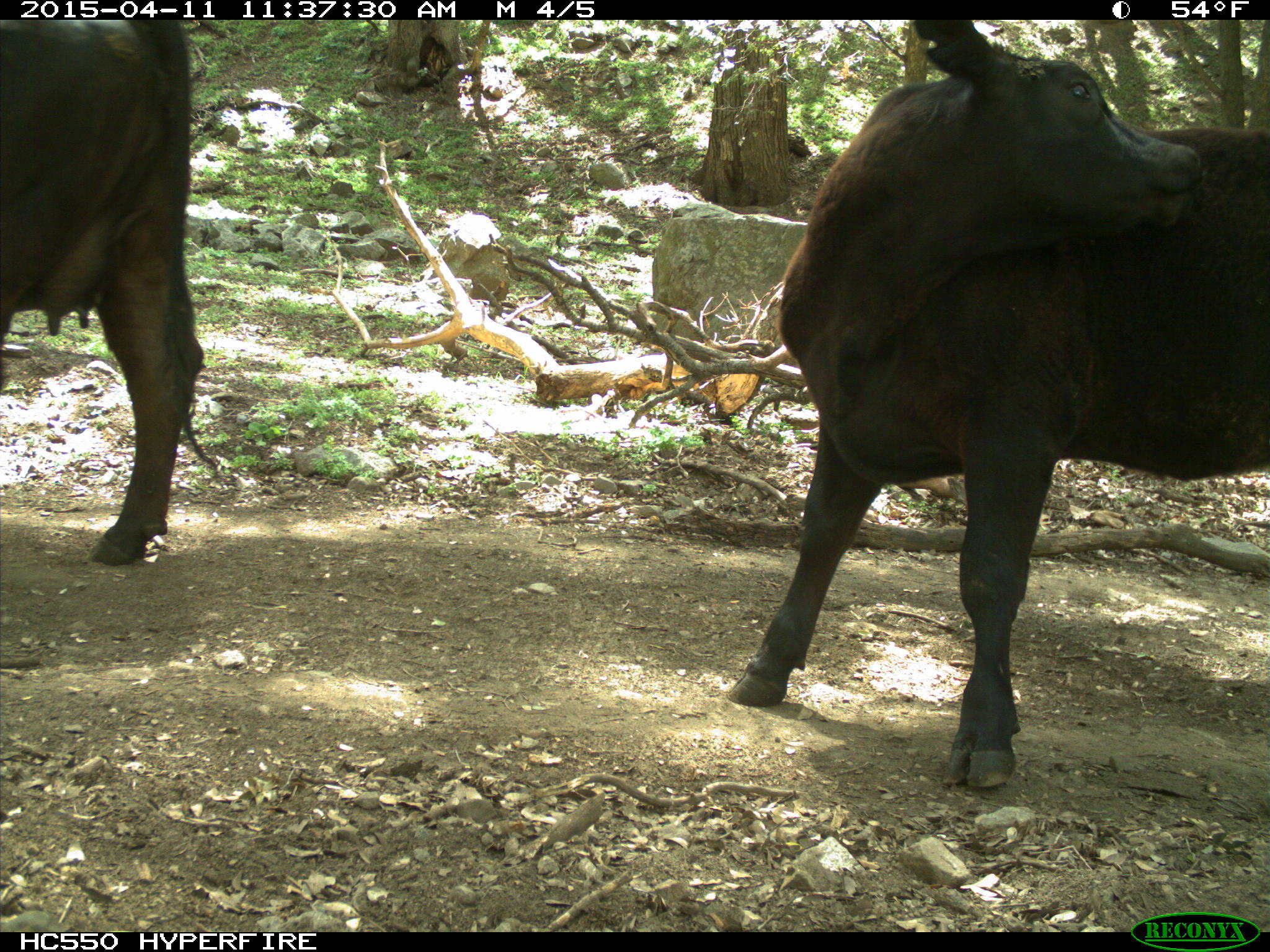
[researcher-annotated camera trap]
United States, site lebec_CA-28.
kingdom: Animalia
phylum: Chordata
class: Mammalia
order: Artiodactyla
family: Bovidae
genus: Bos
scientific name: Bos taurus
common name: domestic cow